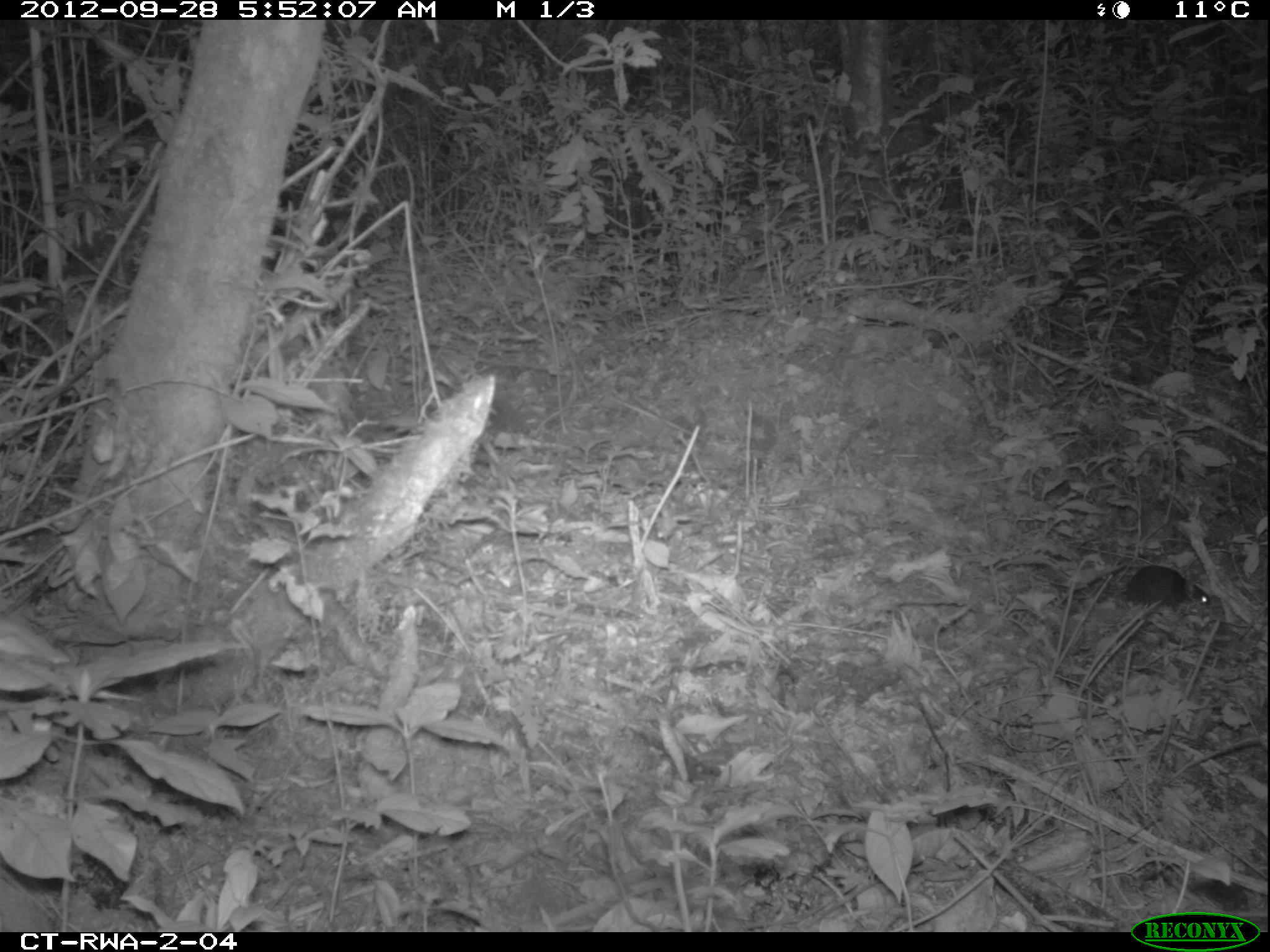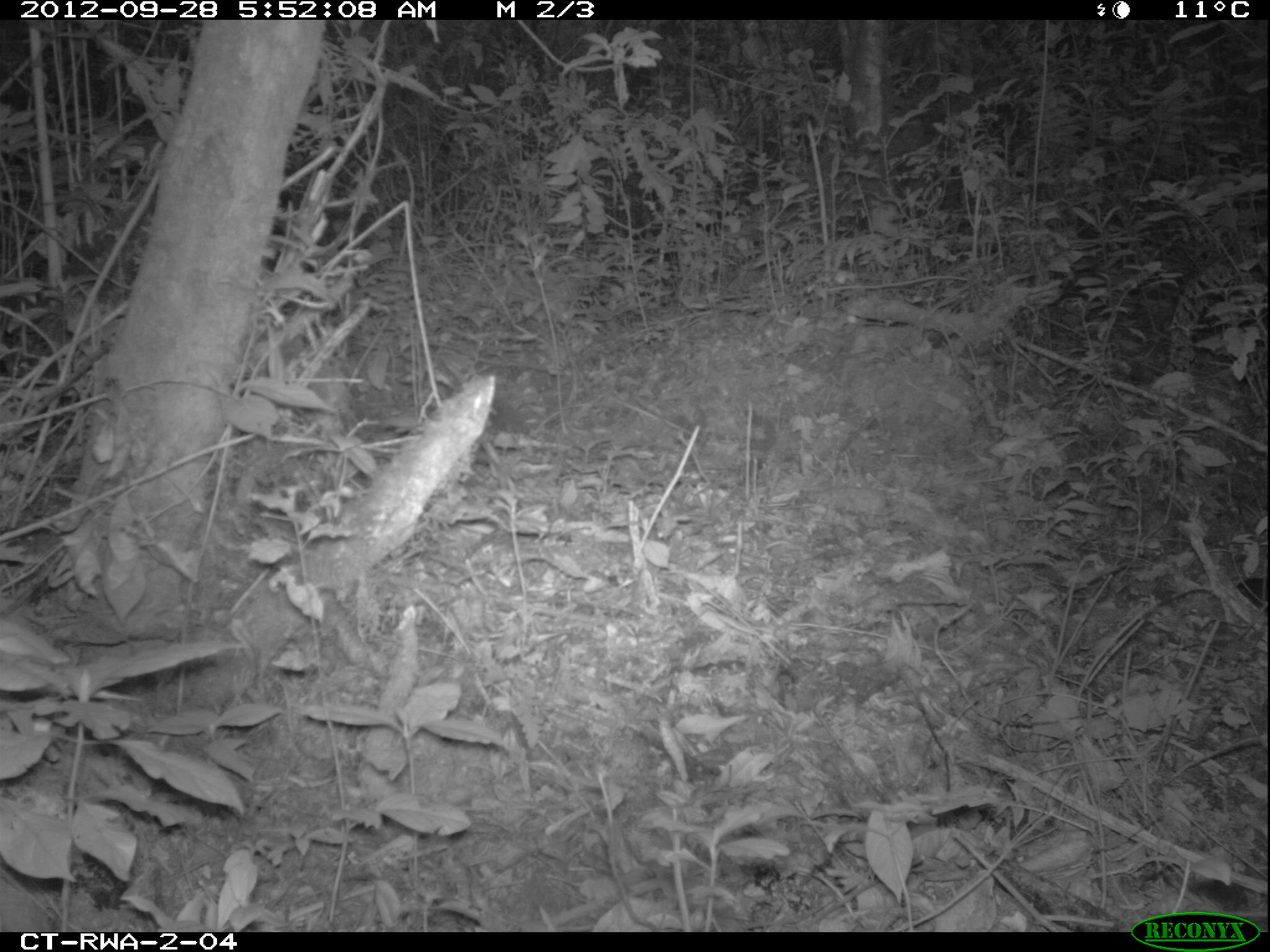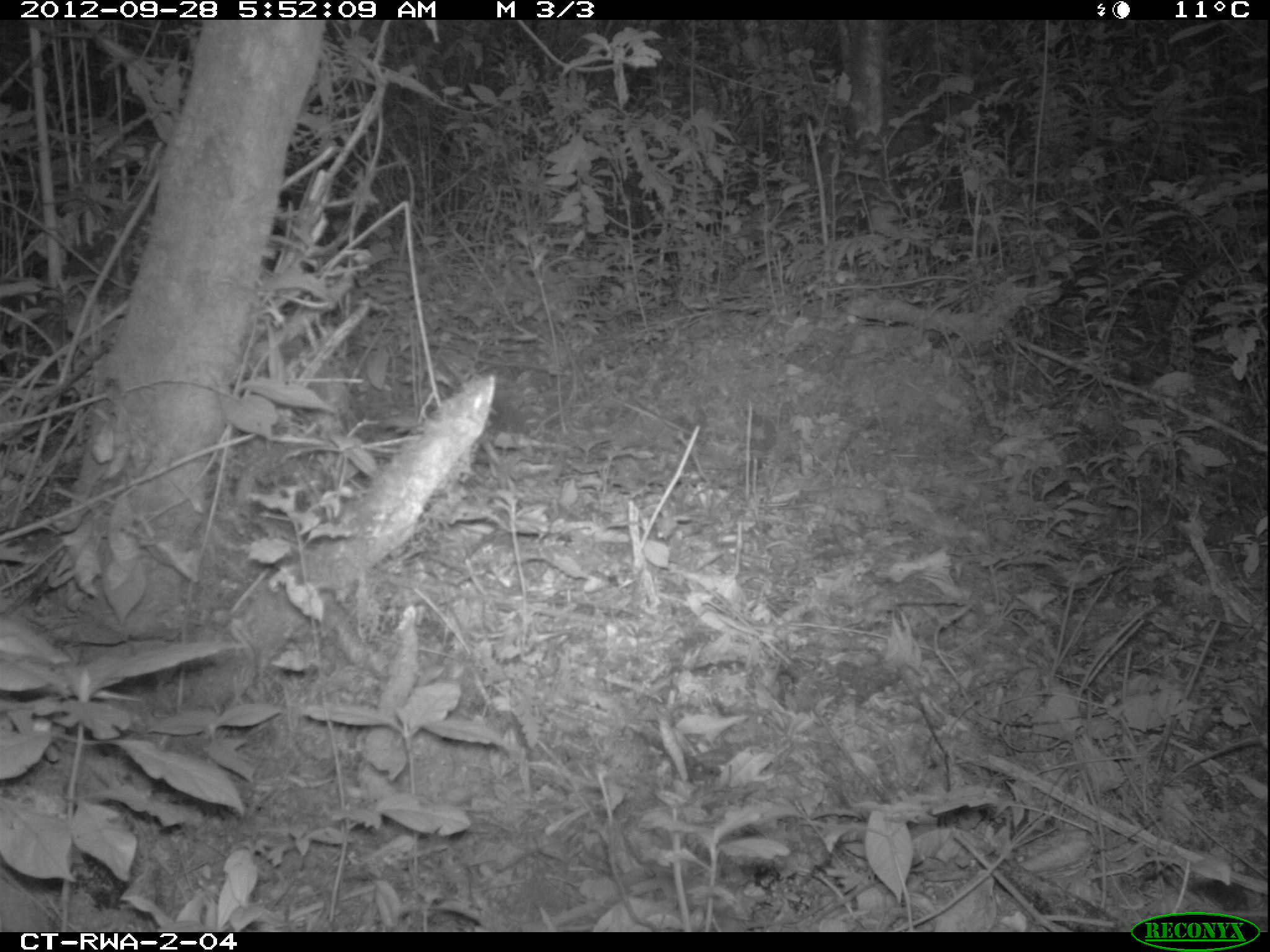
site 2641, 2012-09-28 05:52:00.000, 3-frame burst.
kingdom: Animalia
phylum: Chordata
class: Mammalia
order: Rodentia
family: Muridae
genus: Mus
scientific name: Mus minutoides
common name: tiny pygmy mouse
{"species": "Mus minutoides (tiny pygmy mouse)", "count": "1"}